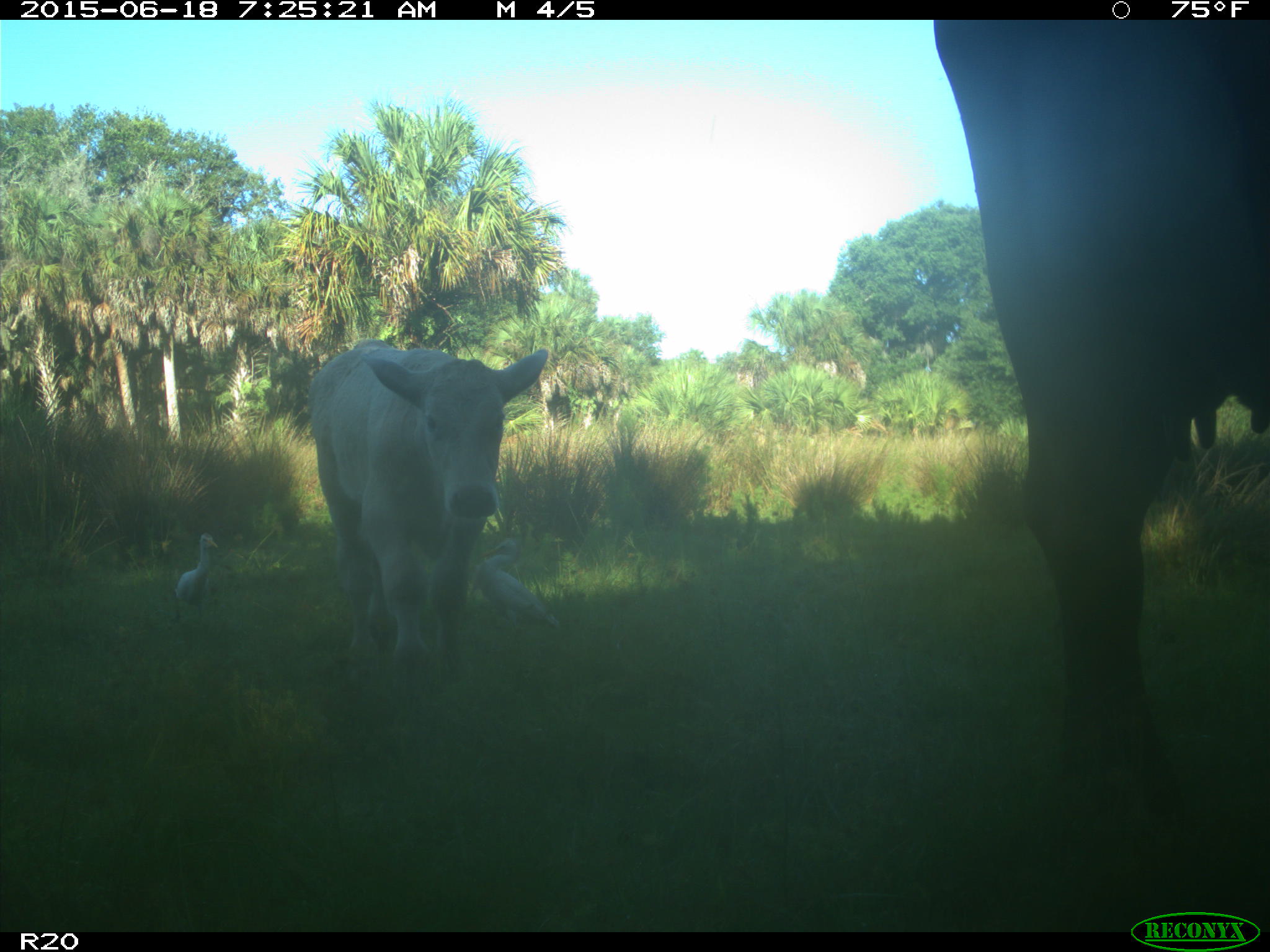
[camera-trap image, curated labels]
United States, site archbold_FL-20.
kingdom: Animalia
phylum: Chordata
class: Mammalia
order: Artiodactyla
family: Bovidae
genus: Bos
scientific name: Bos taurus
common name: domestic cow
Bos taurus (domestic cow).